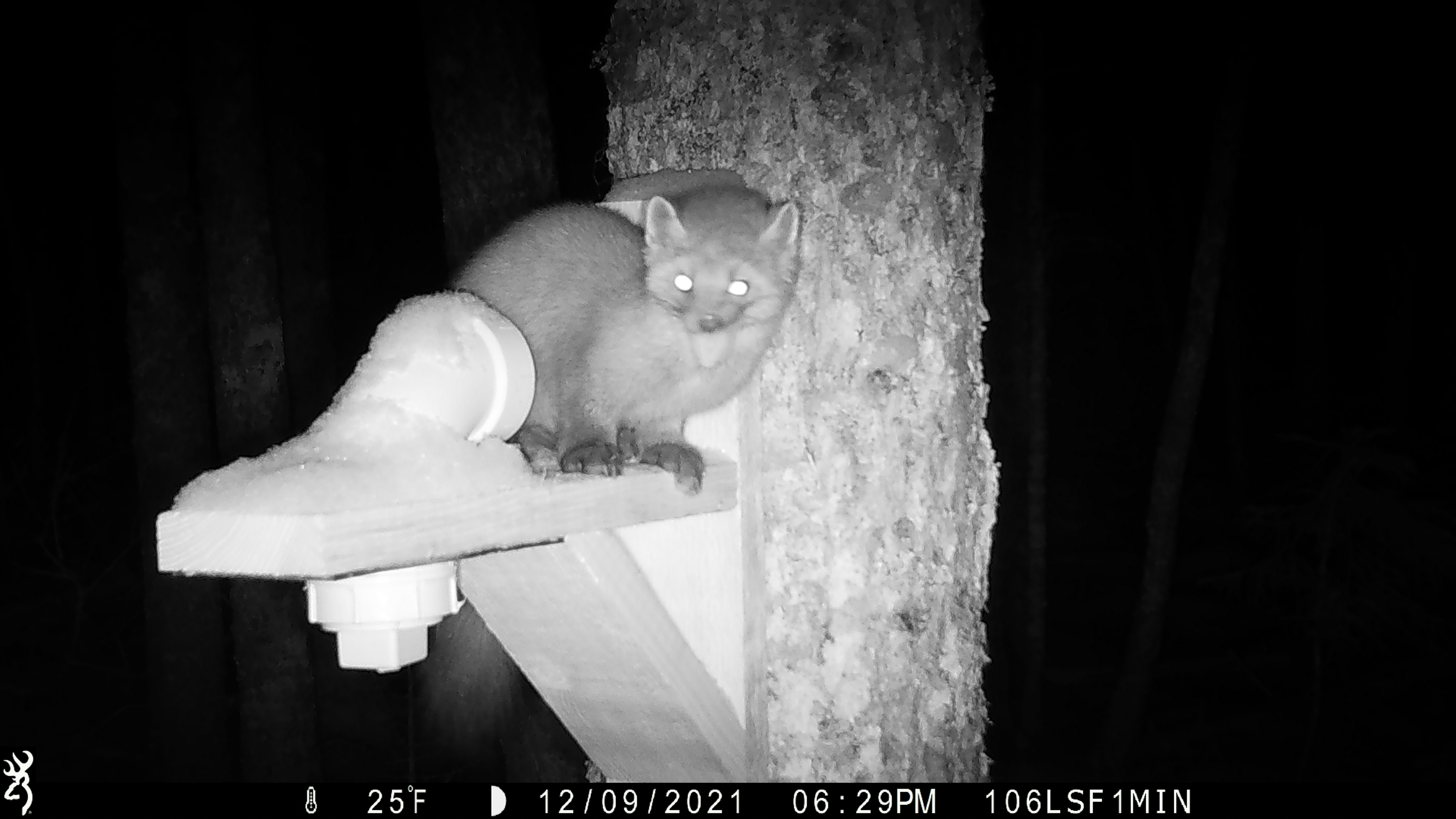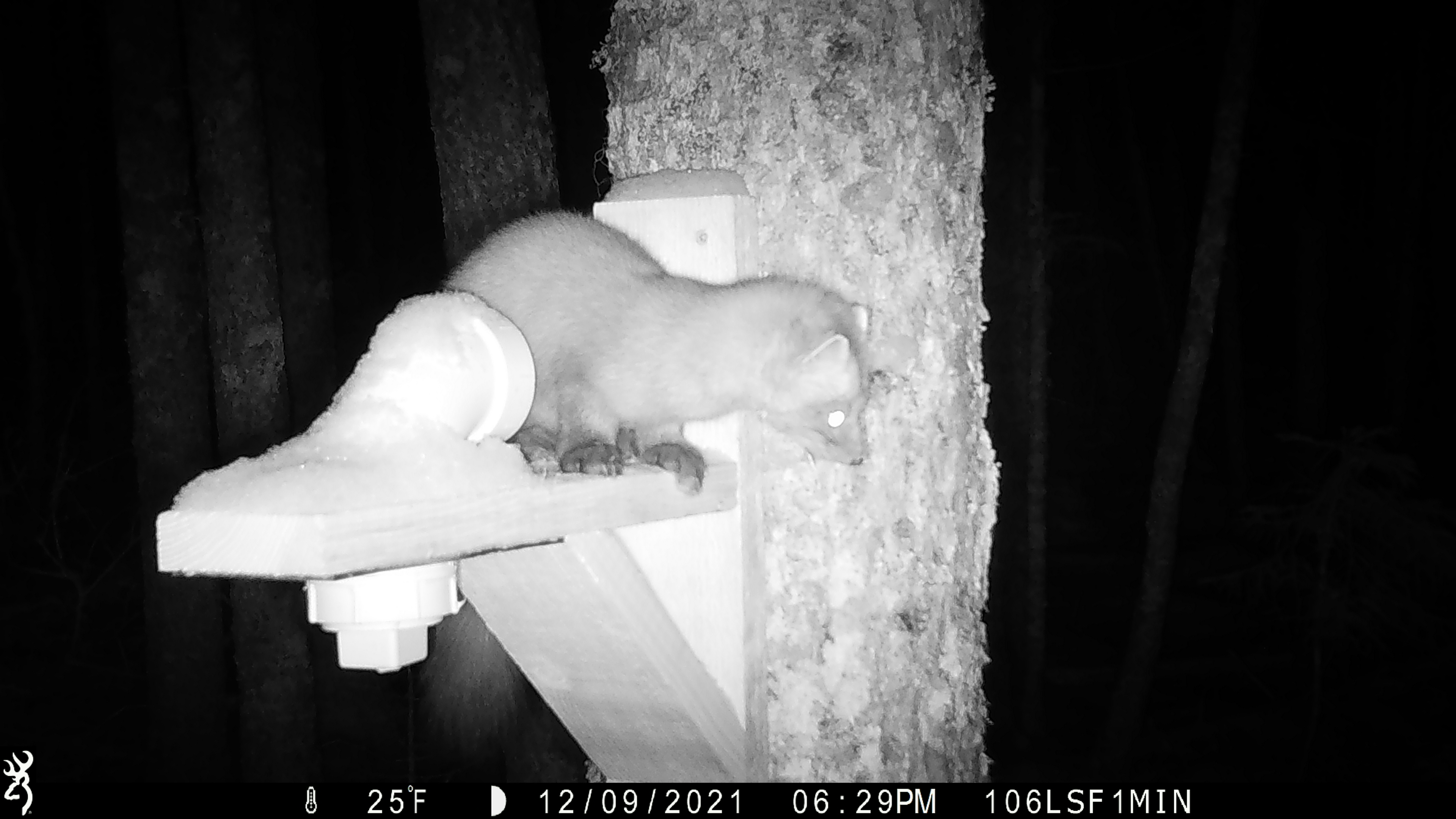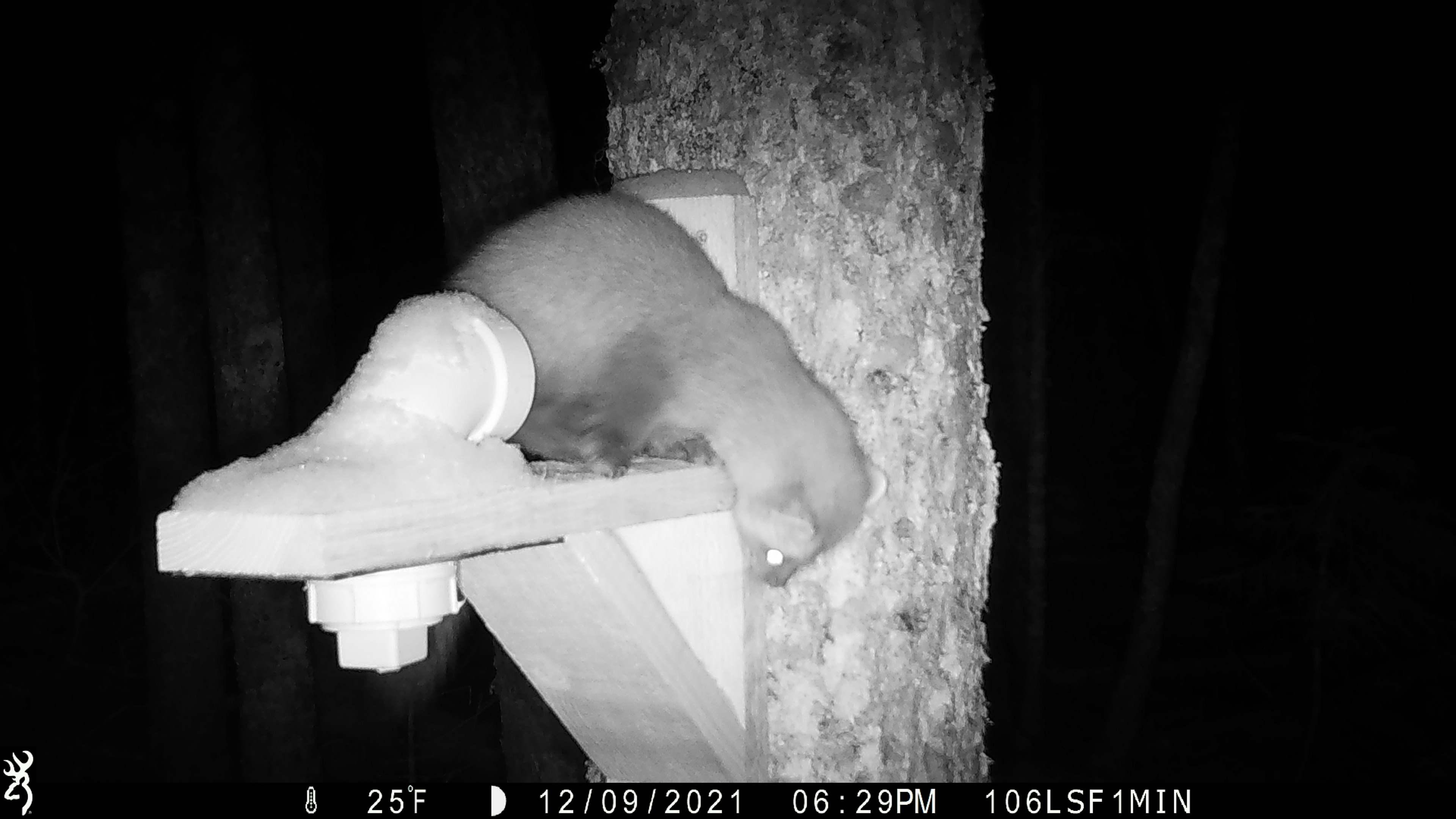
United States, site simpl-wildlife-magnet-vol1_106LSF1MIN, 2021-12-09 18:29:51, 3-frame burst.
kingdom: Animalia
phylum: Chordata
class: Mammalia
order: Carnivora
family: Mustelidae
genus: Martes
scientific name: Martes americana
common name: american marten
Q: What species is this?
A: American marten (Martes americana).